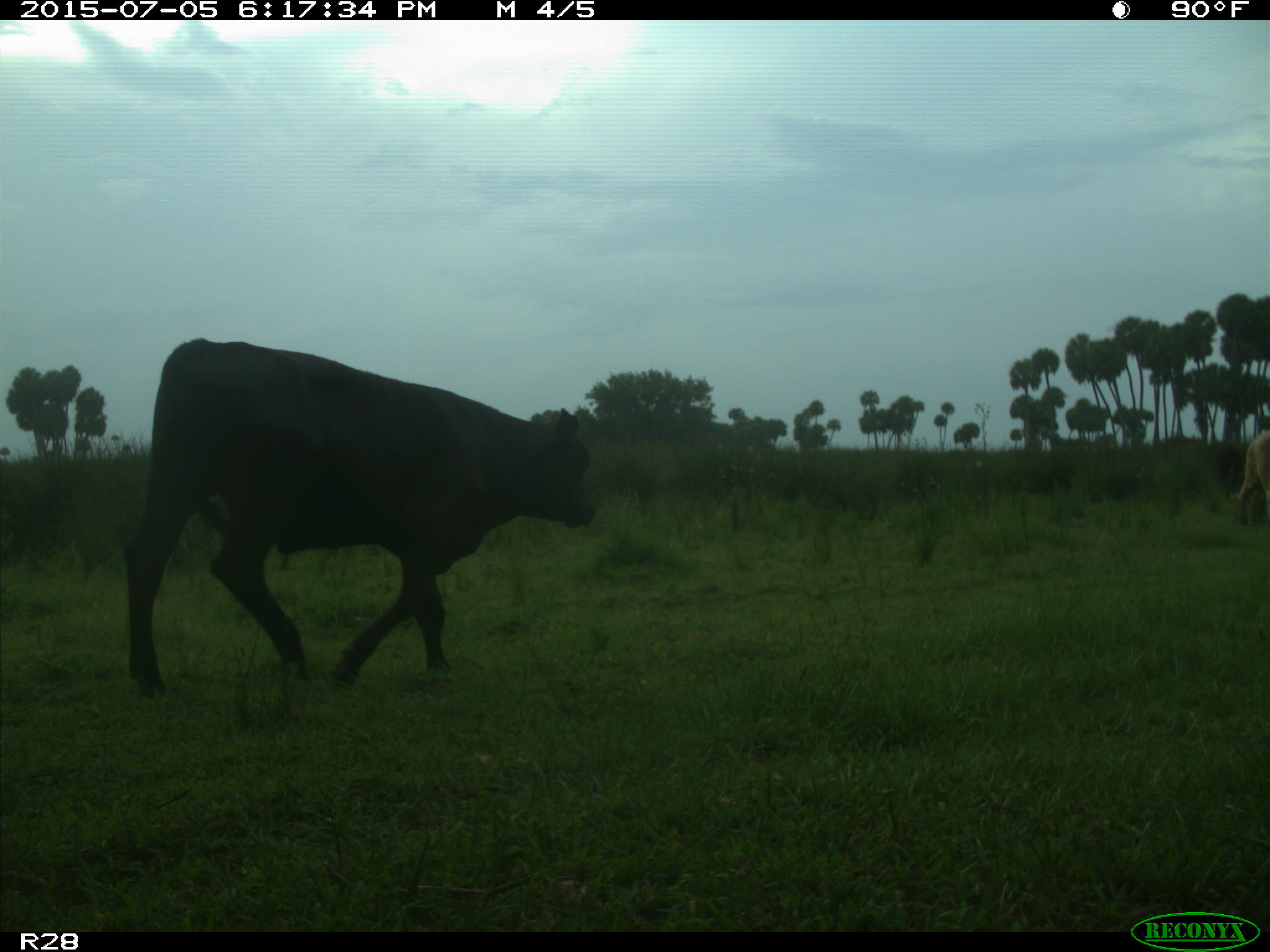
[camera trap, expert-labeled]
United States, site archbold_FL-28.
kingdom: Animalia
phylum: Chordata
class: Mammalia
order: Artiodactyla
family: Bovidae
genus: Bos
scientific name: Bos taurus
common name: domestic cow